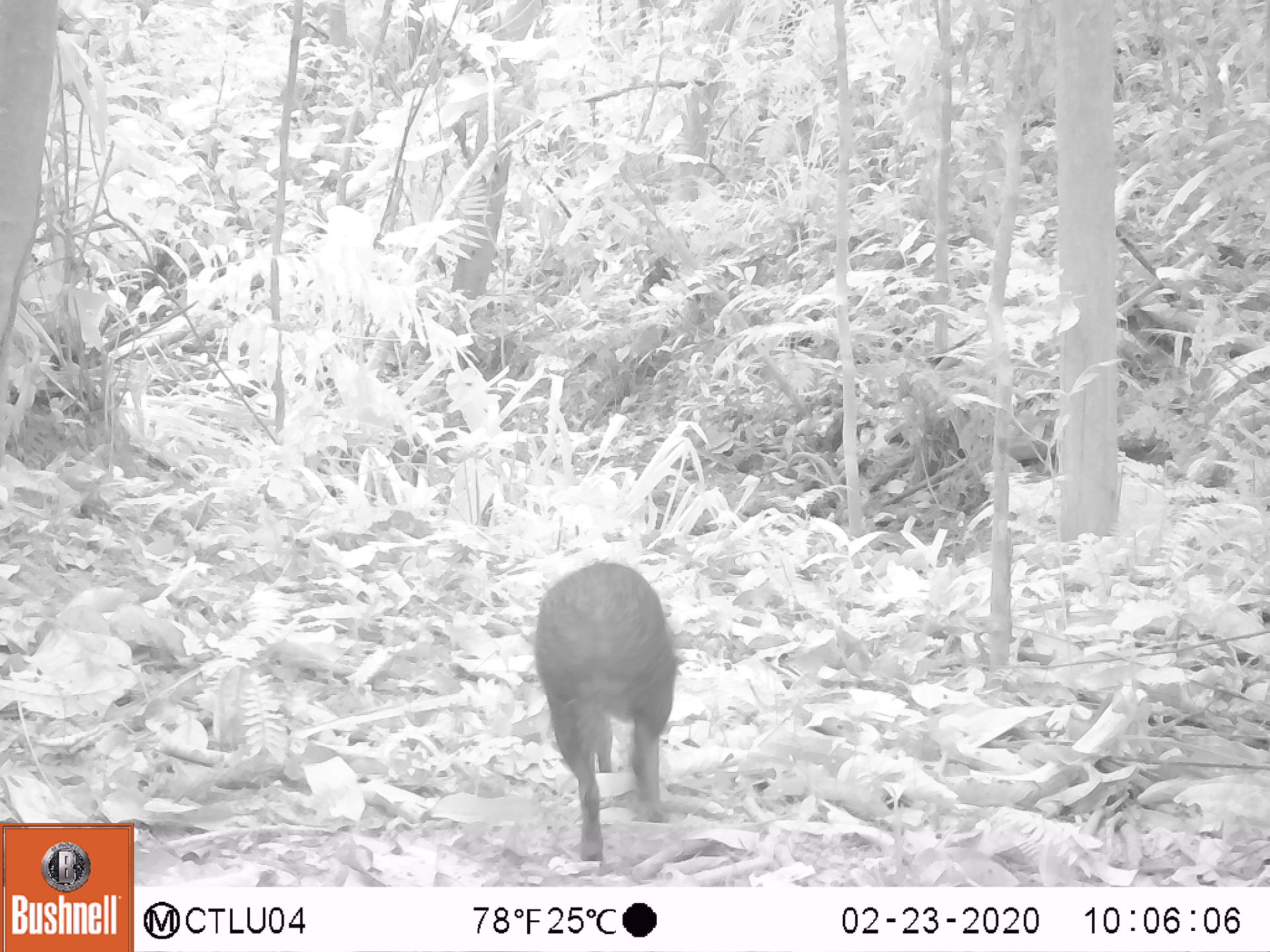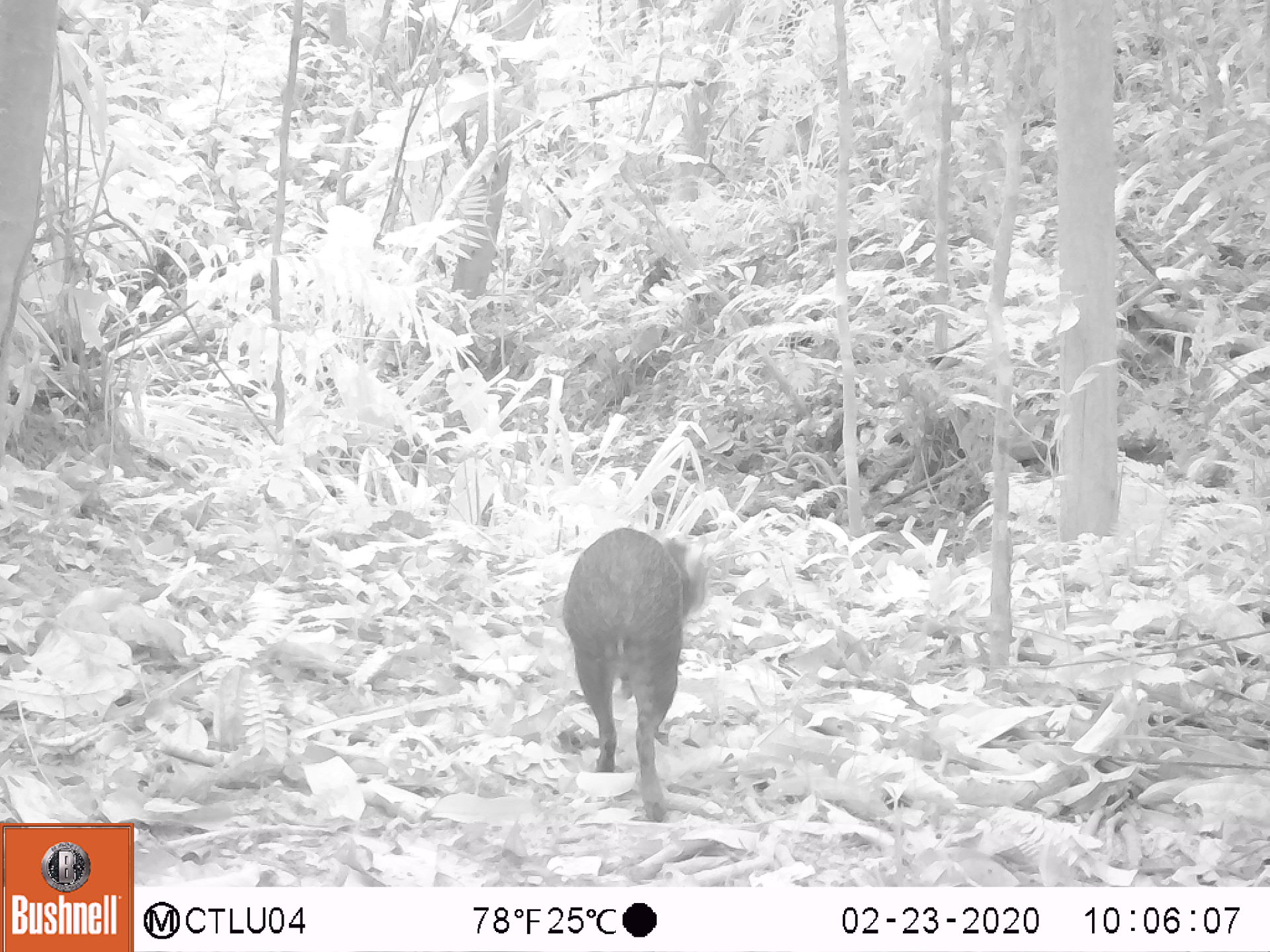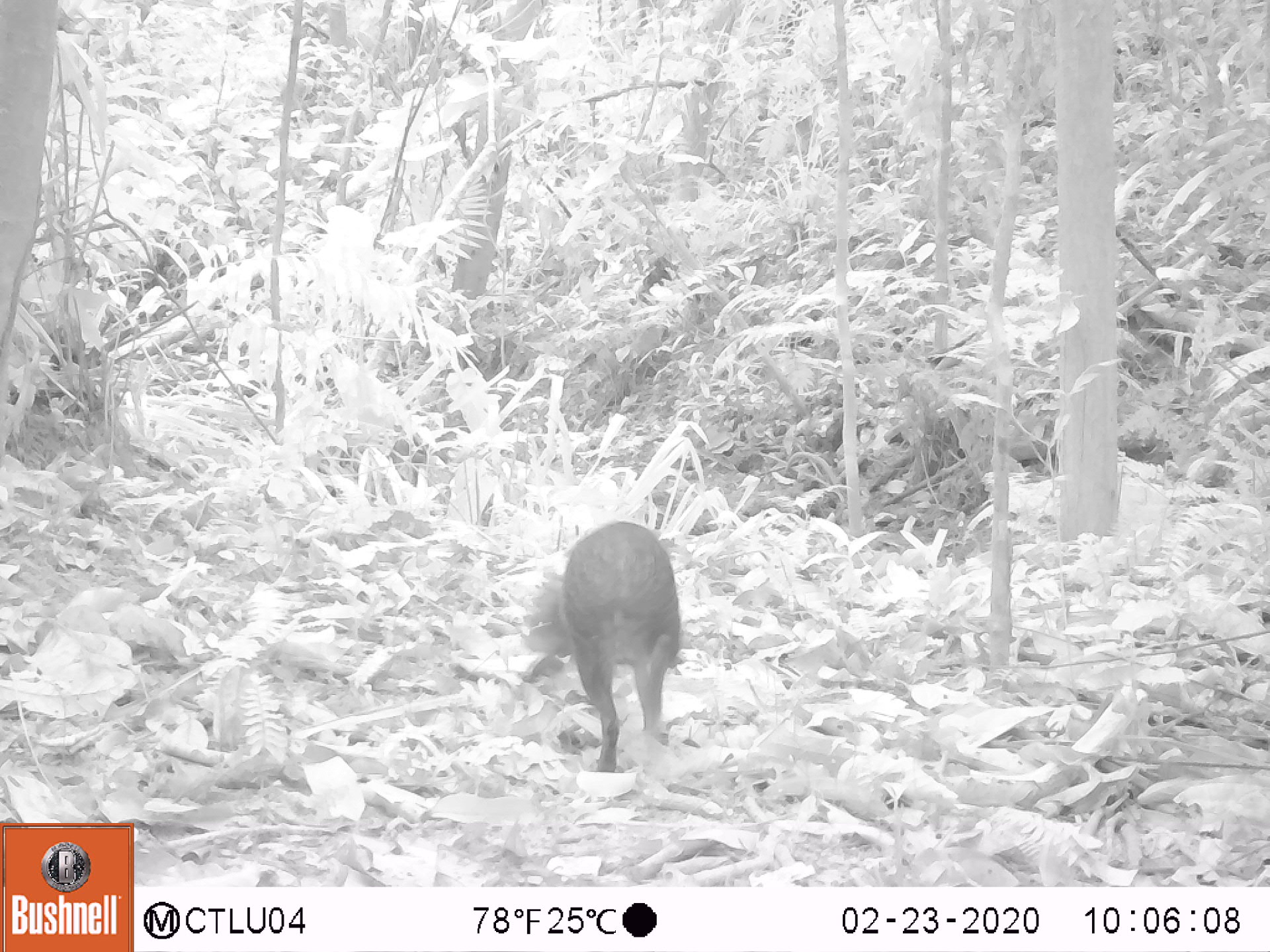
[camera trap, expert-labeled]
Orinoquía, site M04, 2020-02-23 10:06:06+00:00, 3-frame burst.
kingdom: Animalia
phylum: Chordata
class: Mammalia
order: Rodentia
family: Dasyproctidae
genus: Dasyprocta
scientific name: Dasyprocta fuliginosa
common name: black agouti